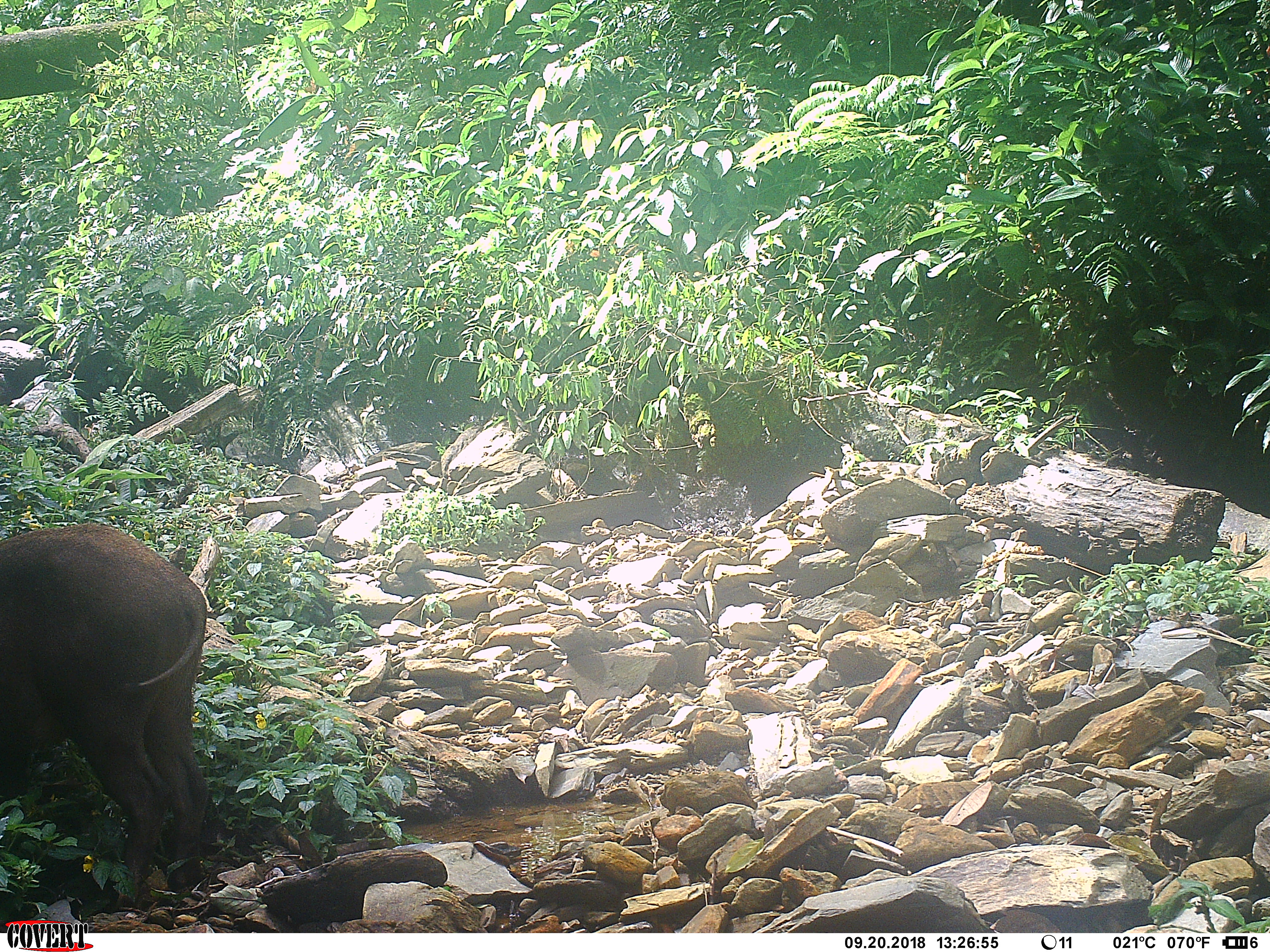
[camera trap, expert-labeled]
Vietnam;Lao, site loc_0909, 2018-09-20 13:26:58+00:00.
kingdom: Animalia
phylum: Chordata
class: Mammalia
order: Artiodactyla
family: Suidae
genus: Sus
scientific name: Sus scrofa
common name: eurasian wild pig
Eurasian wild pig (Sus scrofa). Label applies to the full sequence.